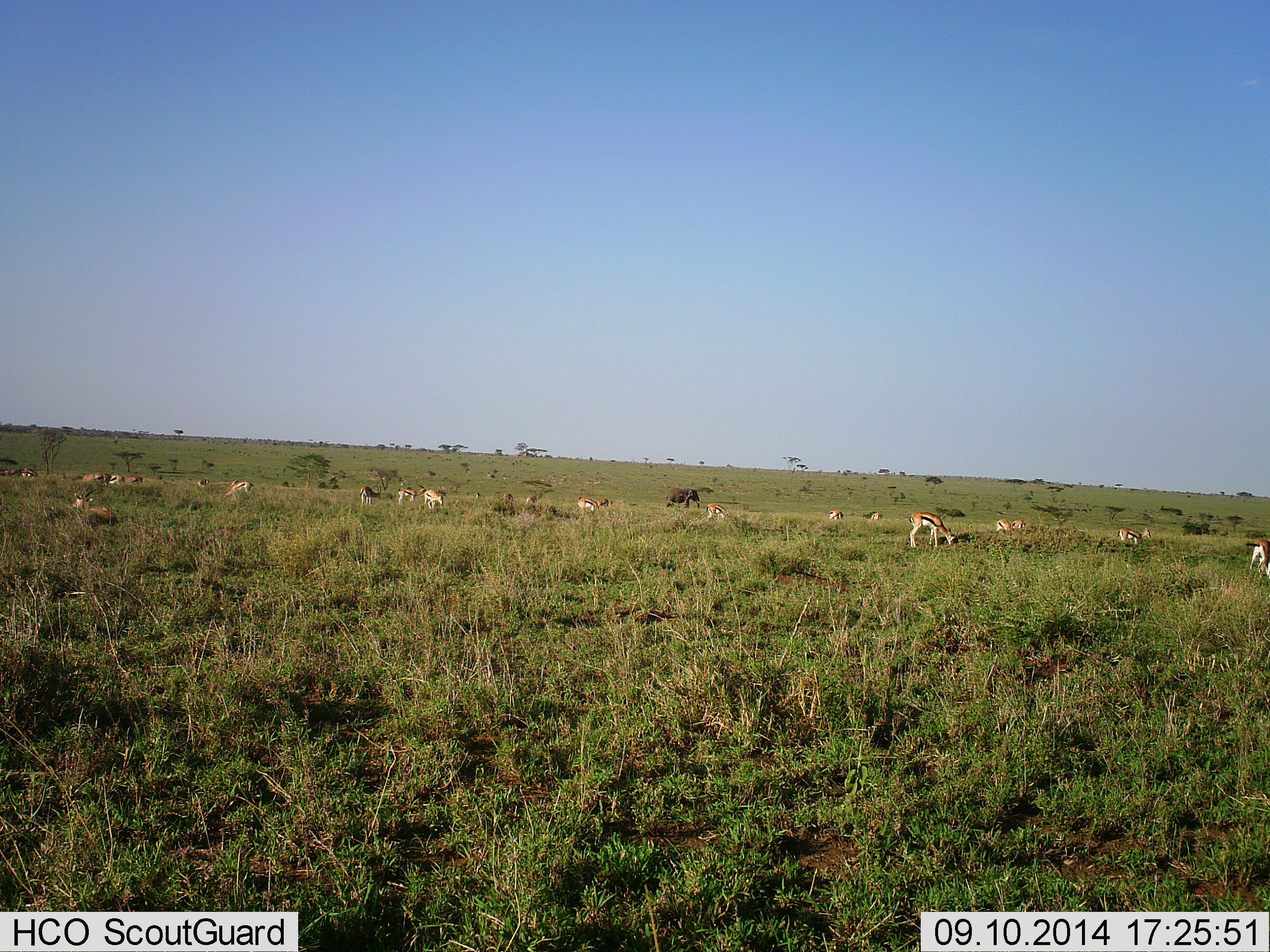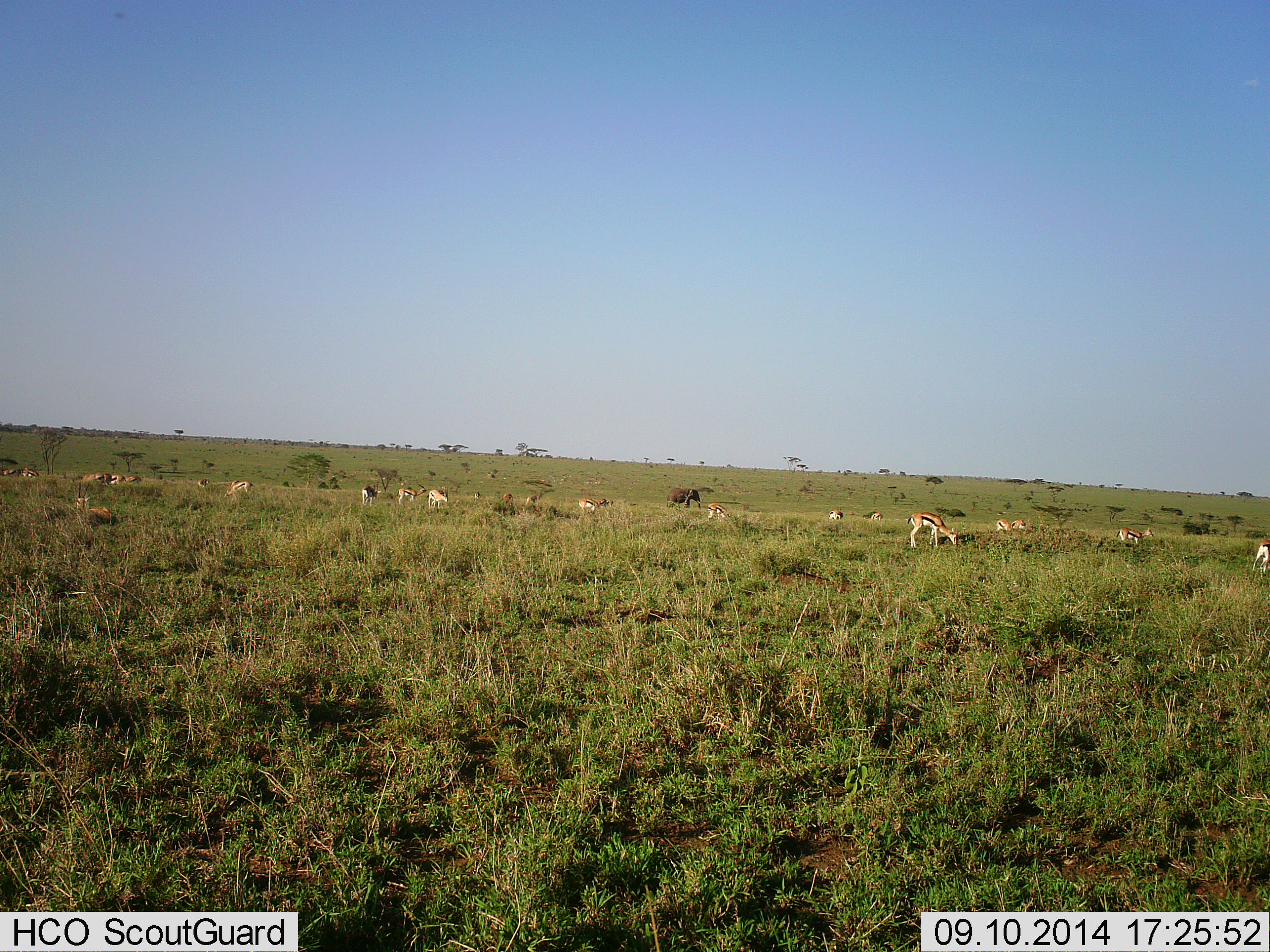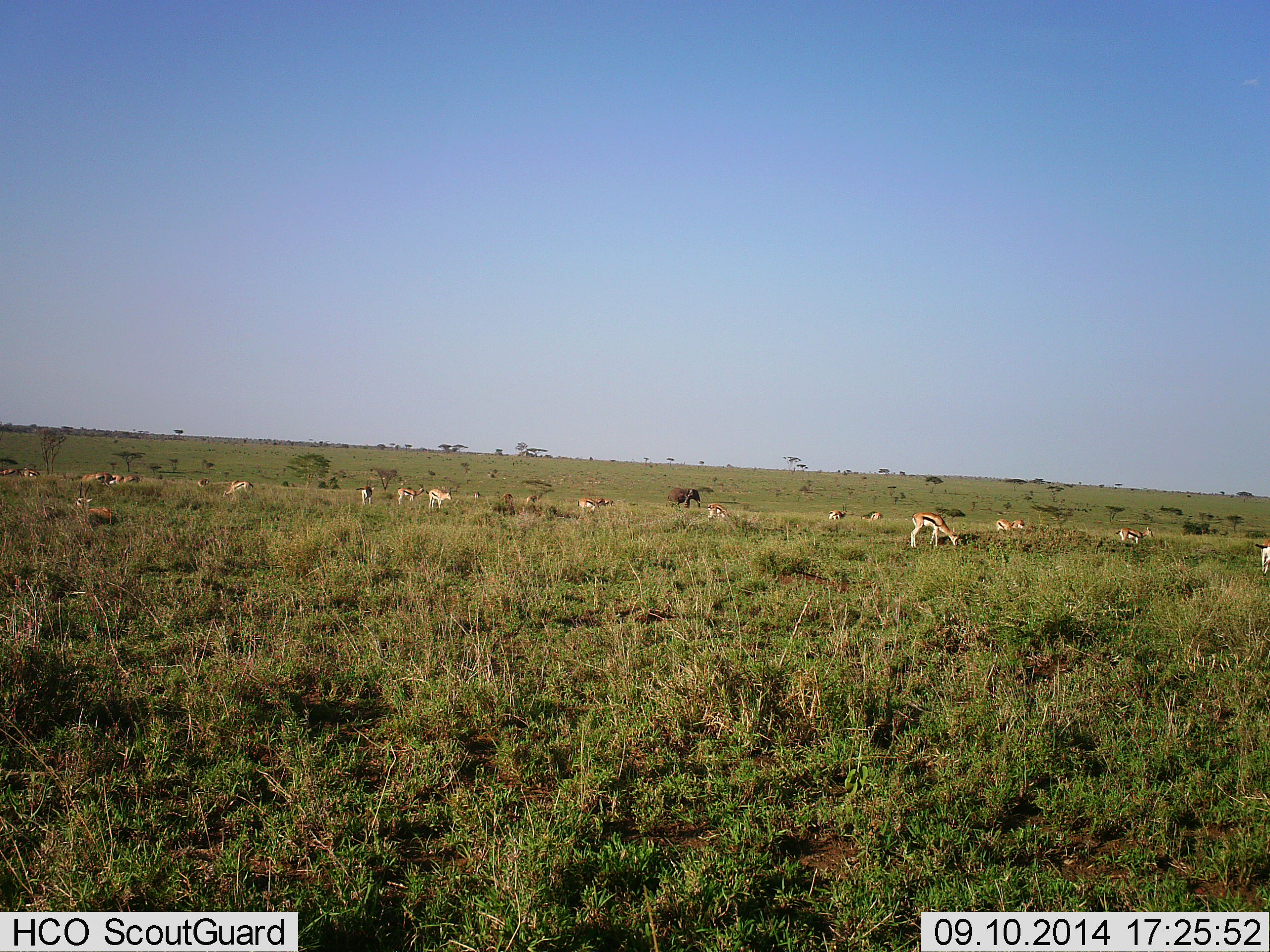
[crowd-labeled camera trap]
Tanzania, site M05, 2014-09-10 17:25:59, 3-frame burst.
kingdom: Animalia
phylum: Chordata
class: Mammalia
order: Proboscidea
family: Elephantidae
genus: Loxodonta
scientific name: Loxodonta africana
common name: african bush elephant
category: elephant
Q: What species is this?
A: Elephant (african bush elephant) (Loxodonta africana).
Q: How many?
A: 1.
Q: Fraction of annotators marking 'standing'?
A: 90%.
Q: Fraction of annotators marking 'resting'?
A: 0%.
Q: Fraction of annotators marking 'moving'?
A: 20%.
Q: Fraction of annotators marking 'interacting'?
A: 0%.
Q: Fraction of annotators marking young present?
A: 0%.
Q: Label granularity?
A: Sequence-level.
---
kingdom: Animalia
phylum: Chordata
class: Mammalia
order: Artiodactyla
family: Bovidae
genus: Eudorcas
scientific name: Eudorcas thomsonii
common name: thomson's gazelle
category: gazellethomsons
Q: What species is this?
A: Gazellethomsons (thomson's gazelle) (Eudorcas thomsonii).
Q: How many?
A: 11-50.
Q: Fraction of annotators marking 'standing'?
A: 55%.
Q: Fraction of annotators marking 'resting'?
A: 27%.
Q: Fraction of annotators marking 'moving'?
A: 23%.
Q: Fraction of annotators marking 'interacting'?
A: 0%.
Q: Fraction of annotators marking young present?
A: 0%.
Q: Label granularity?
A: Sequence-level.